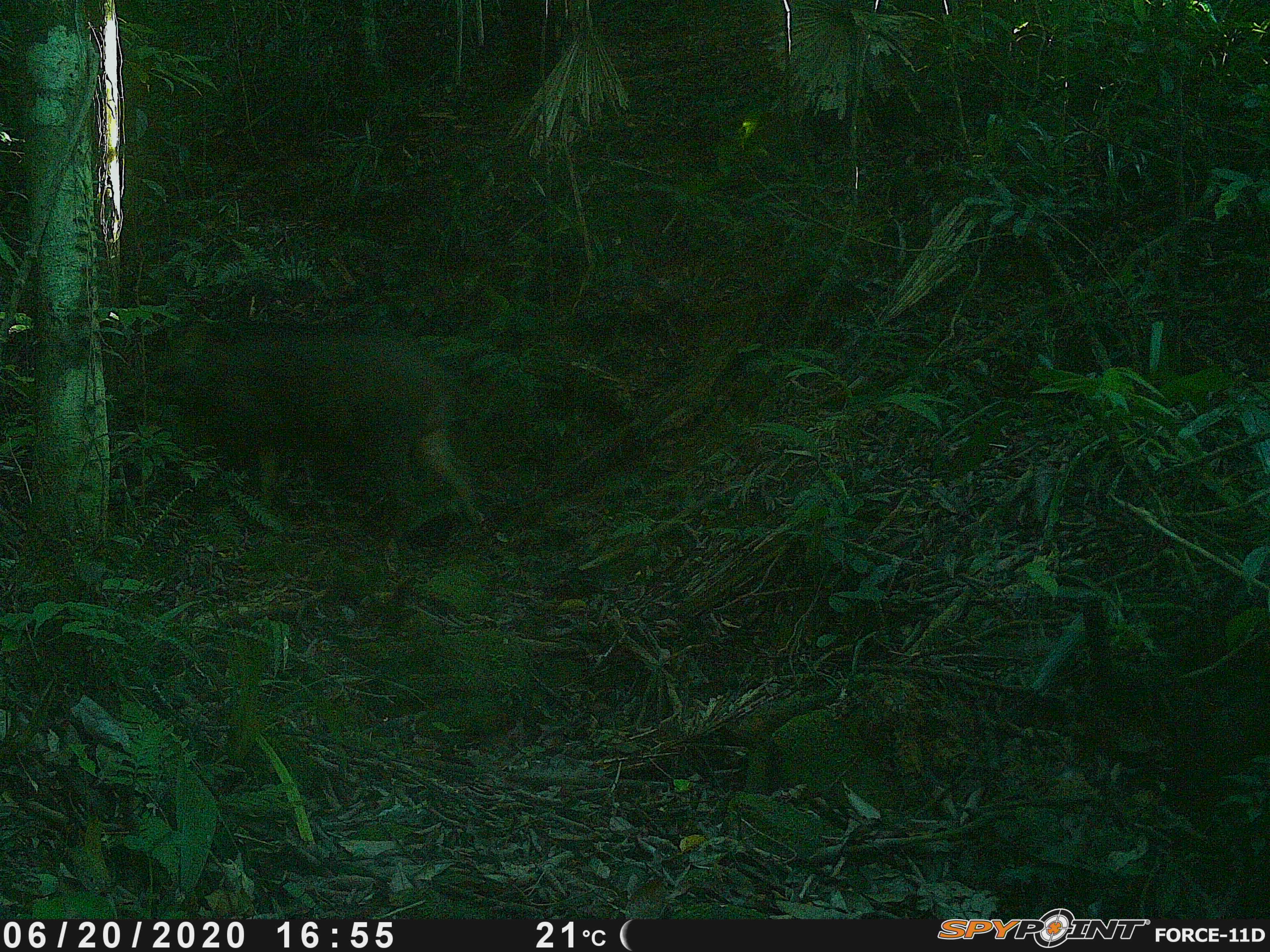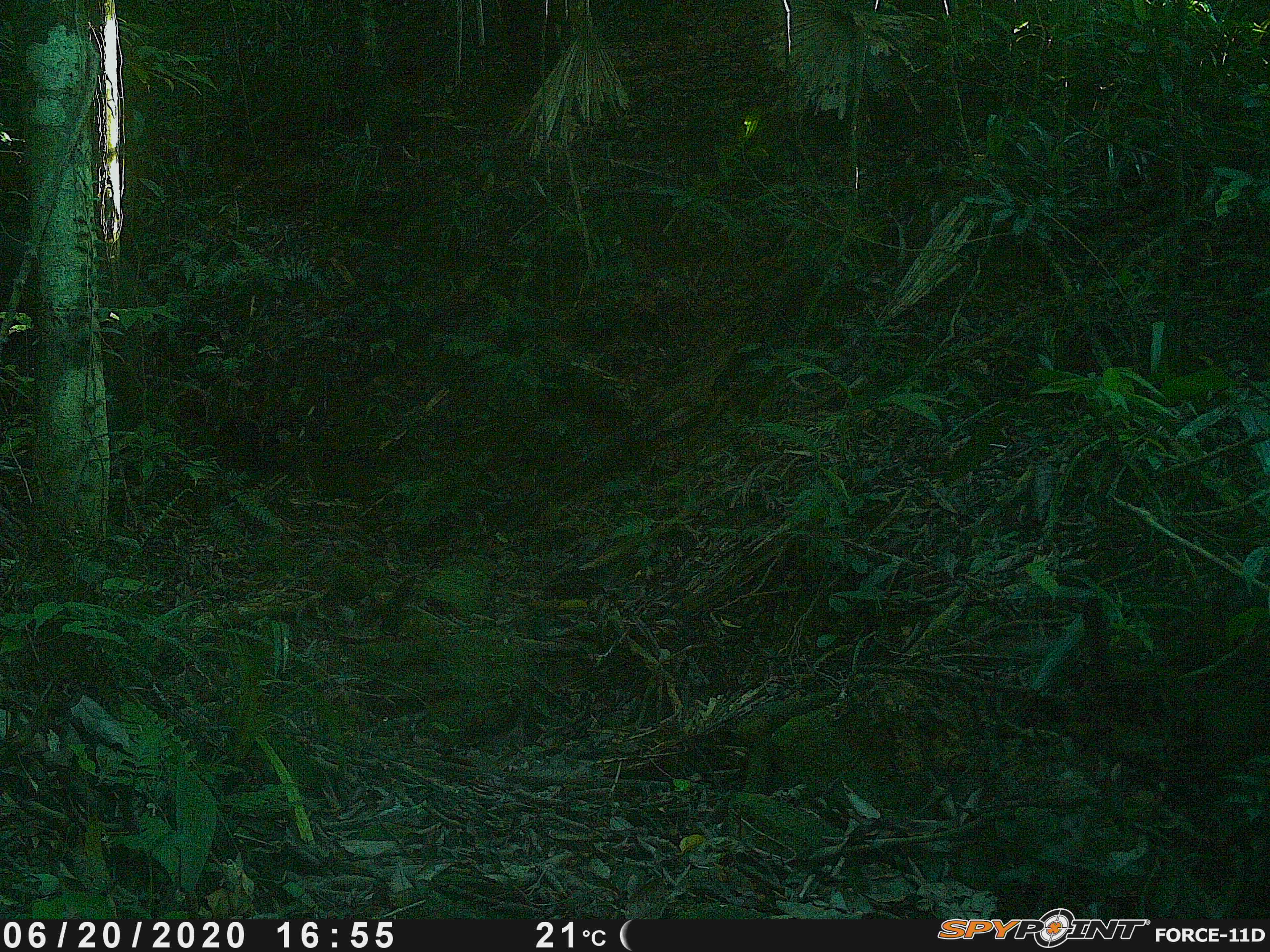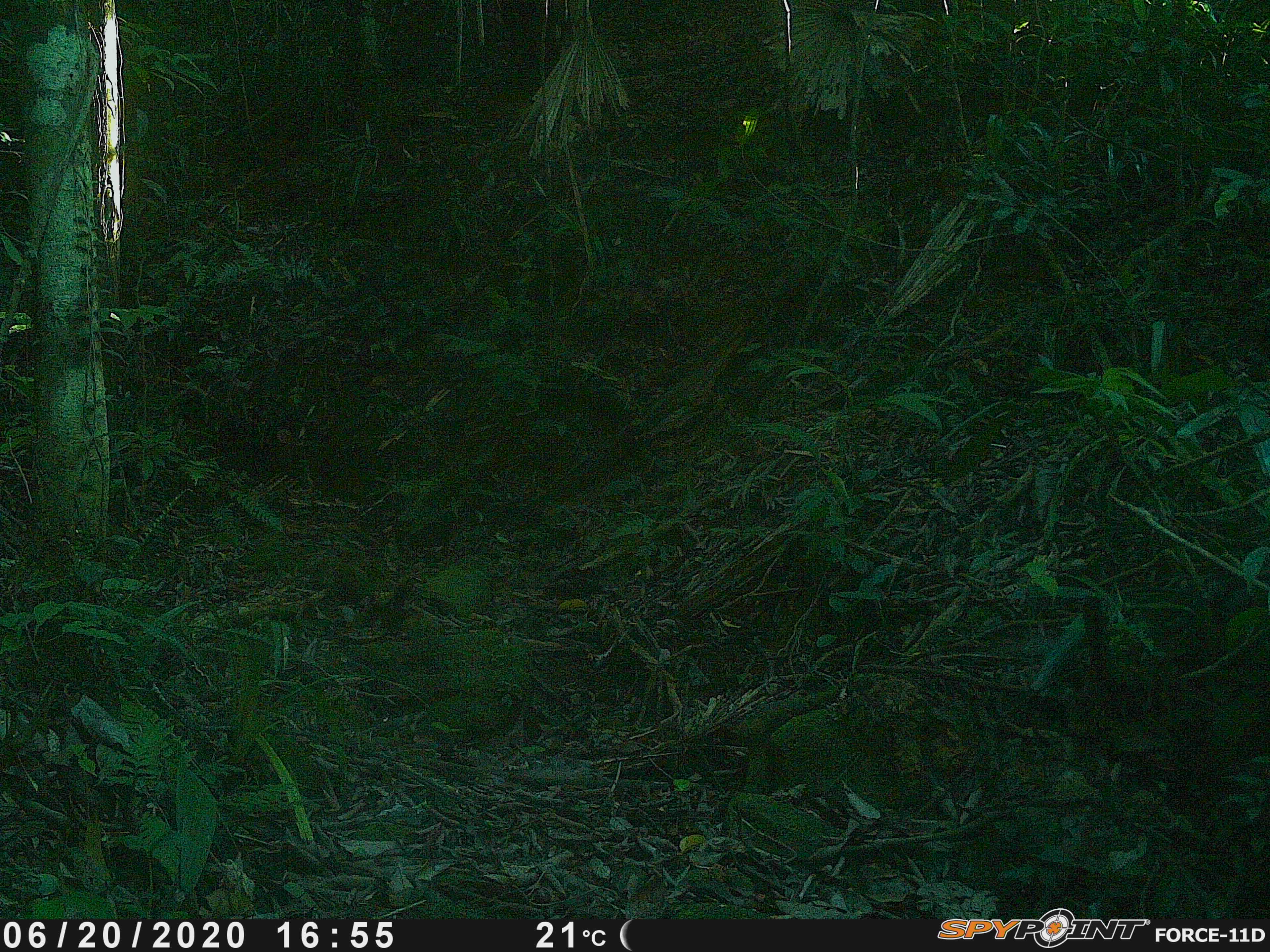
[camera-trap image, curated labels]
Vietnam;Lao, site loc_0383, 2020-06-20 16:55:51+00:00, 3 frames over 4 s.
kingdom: Animalia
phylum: Chordata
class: Mammalia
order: Artiodactyla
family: Suidae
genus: Sus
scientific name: Sus scrofa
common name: eurasian wild pig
Eurasian wild pig (Sus scrofa). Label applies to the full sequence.